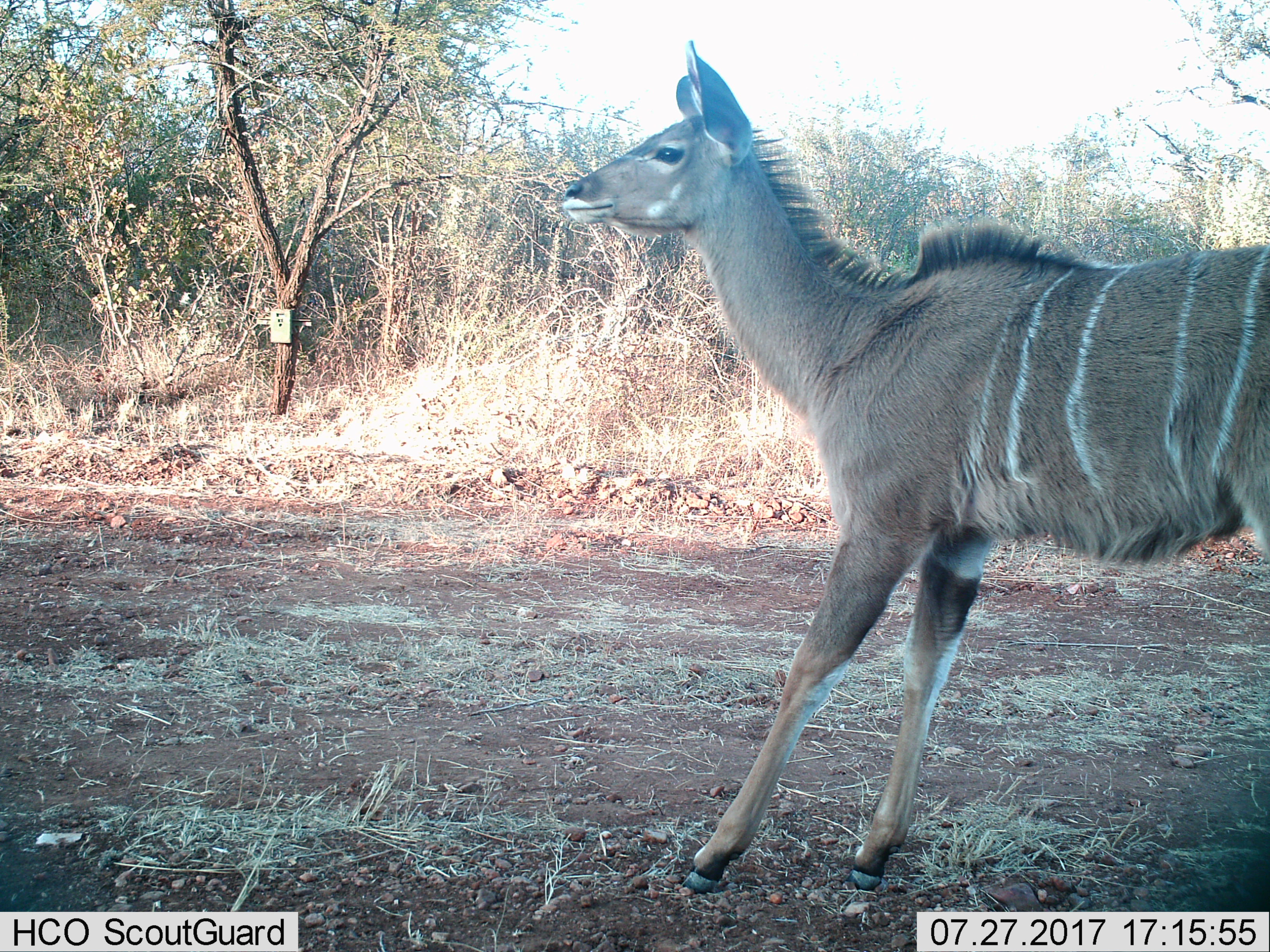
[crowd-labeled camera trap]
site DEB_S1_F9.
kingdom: Animalia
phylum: Chordata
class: Mammalia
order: Artiodactyla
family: Bovidae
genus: Tragelaphus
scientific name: Tragelaphus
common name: kudu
Kudu (Tragelaphus), count 1. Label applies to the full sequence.